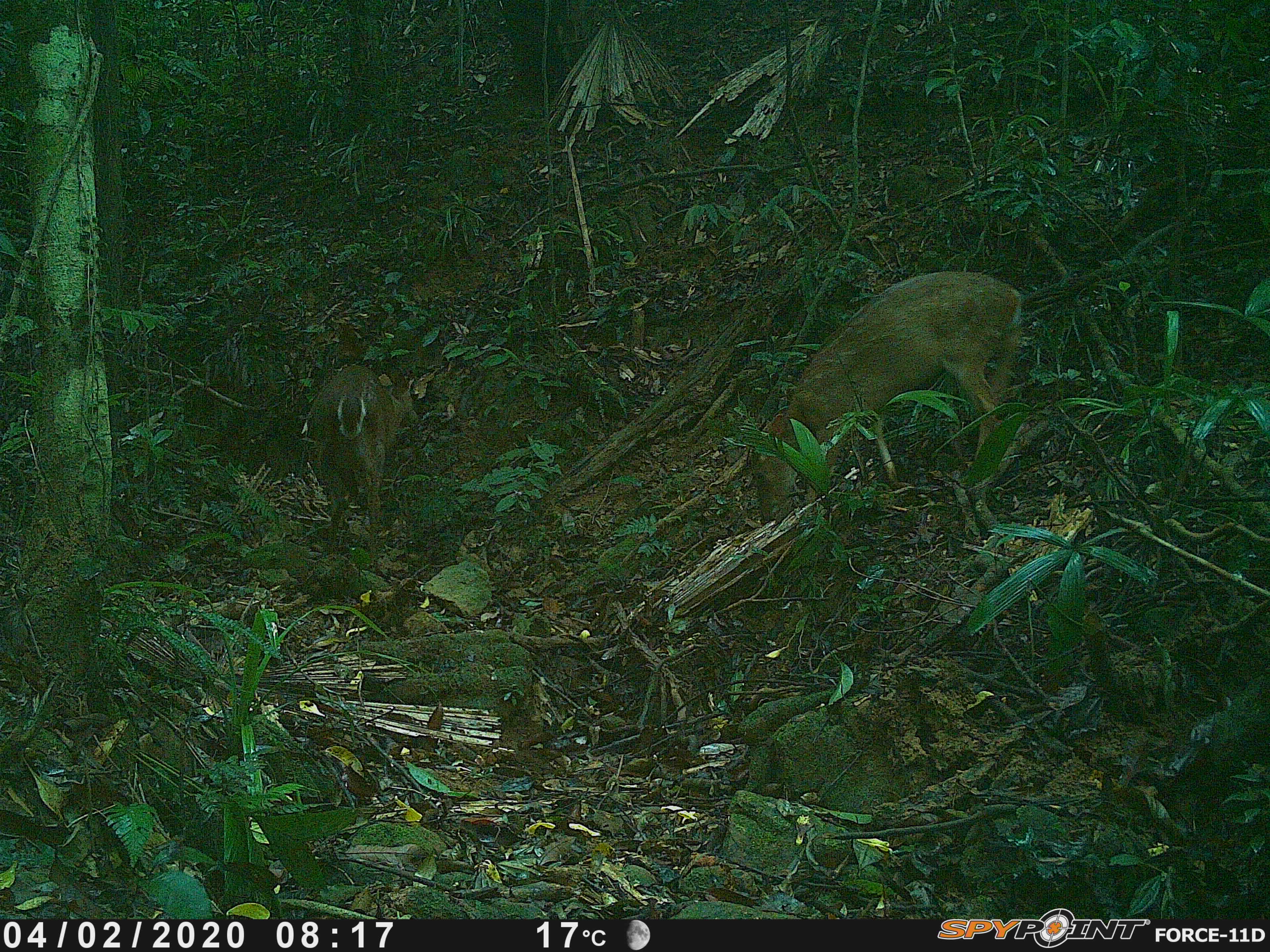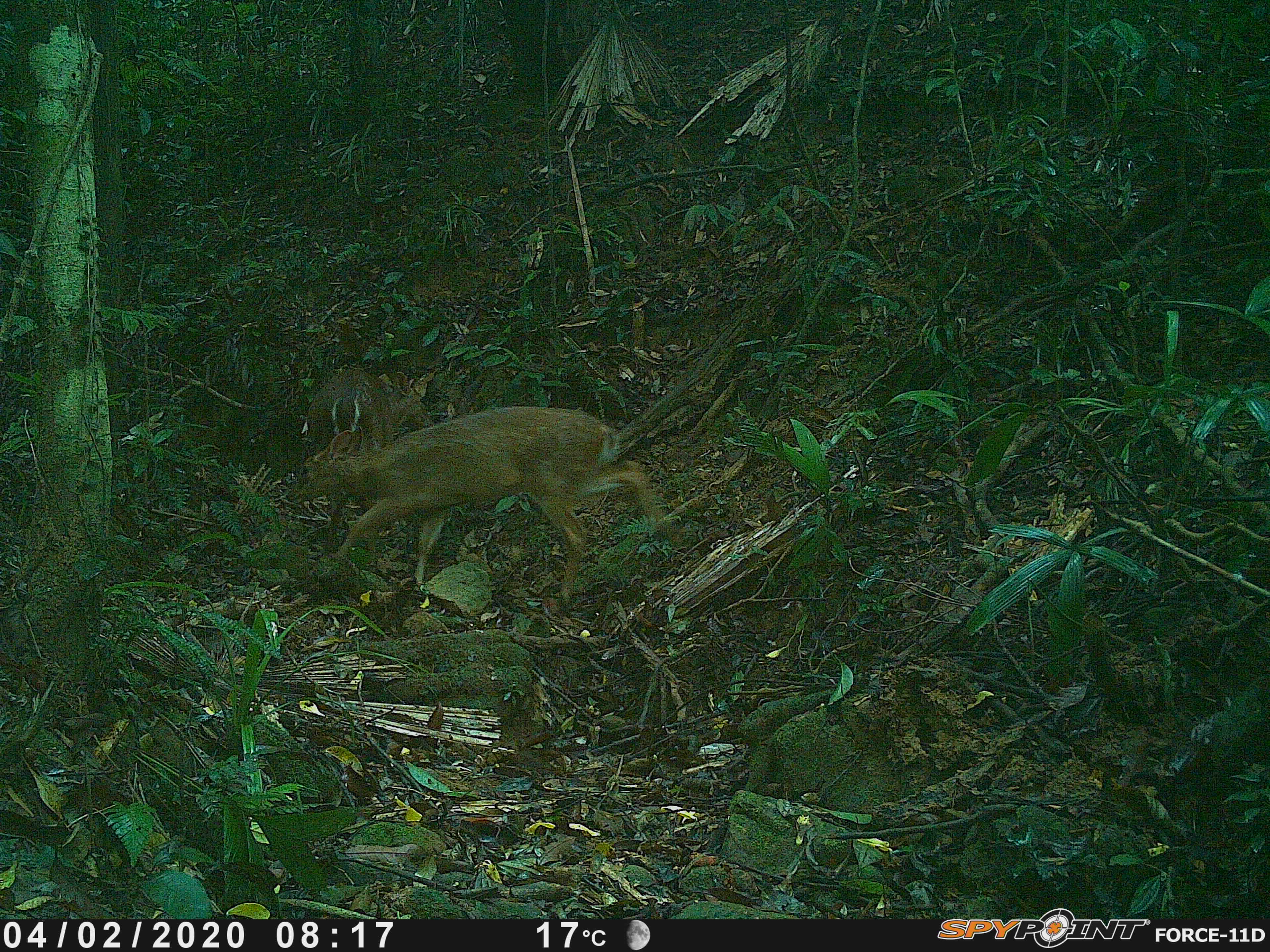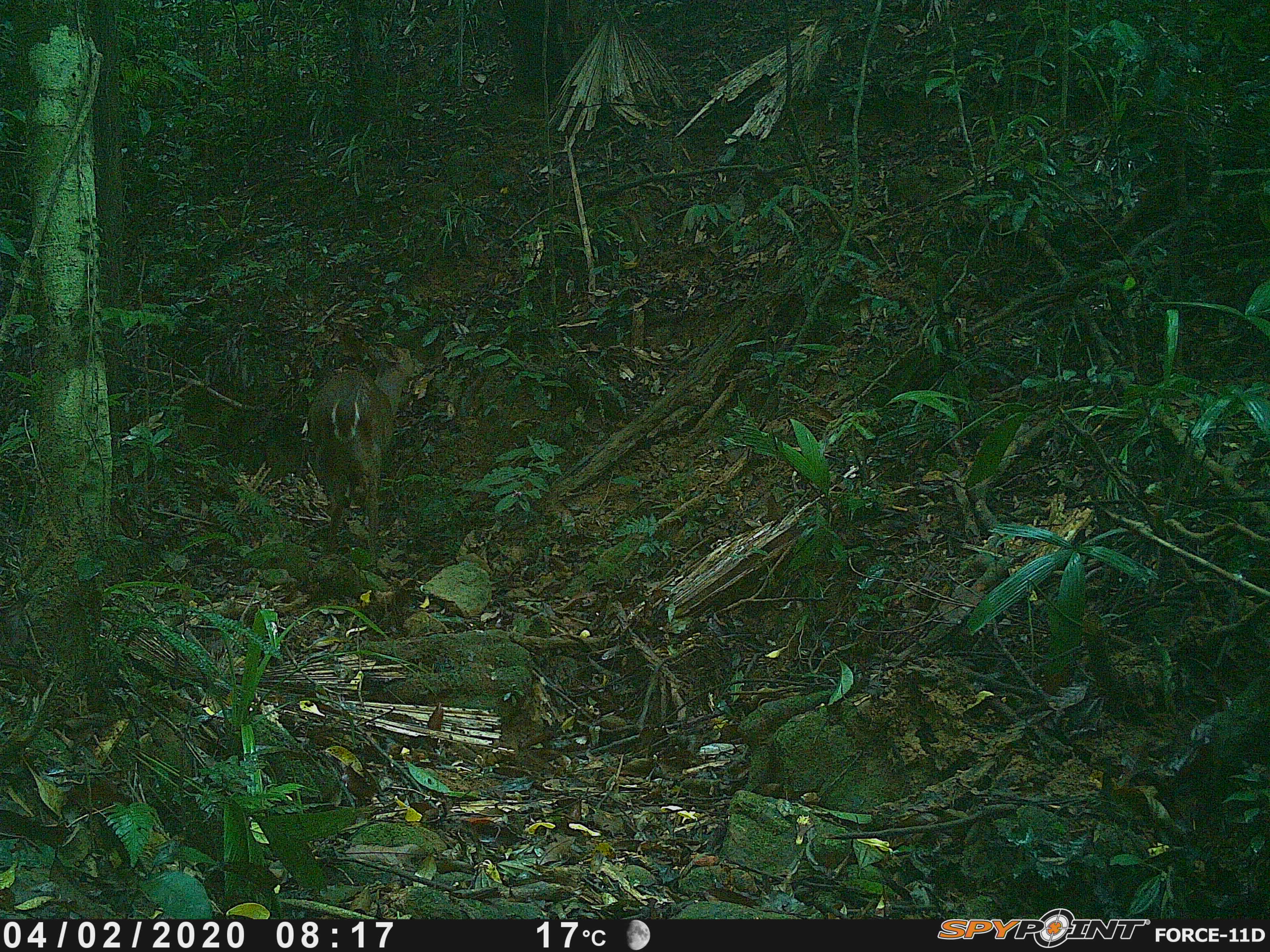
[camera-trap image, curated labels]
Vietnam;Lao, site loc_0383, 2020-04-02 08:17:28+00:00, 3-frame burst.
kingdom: Animalia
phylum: Chordata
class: Mammalia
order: Artiodactyla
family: Cervidae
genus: Muntiacus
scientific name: Muntiacus vuquangensis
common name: large-antlered muntjac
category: large antlered muntjac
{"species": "large antlered muntjac (large-antlered muntjac) (Muntiacus vuquangensis)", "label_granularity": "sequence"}